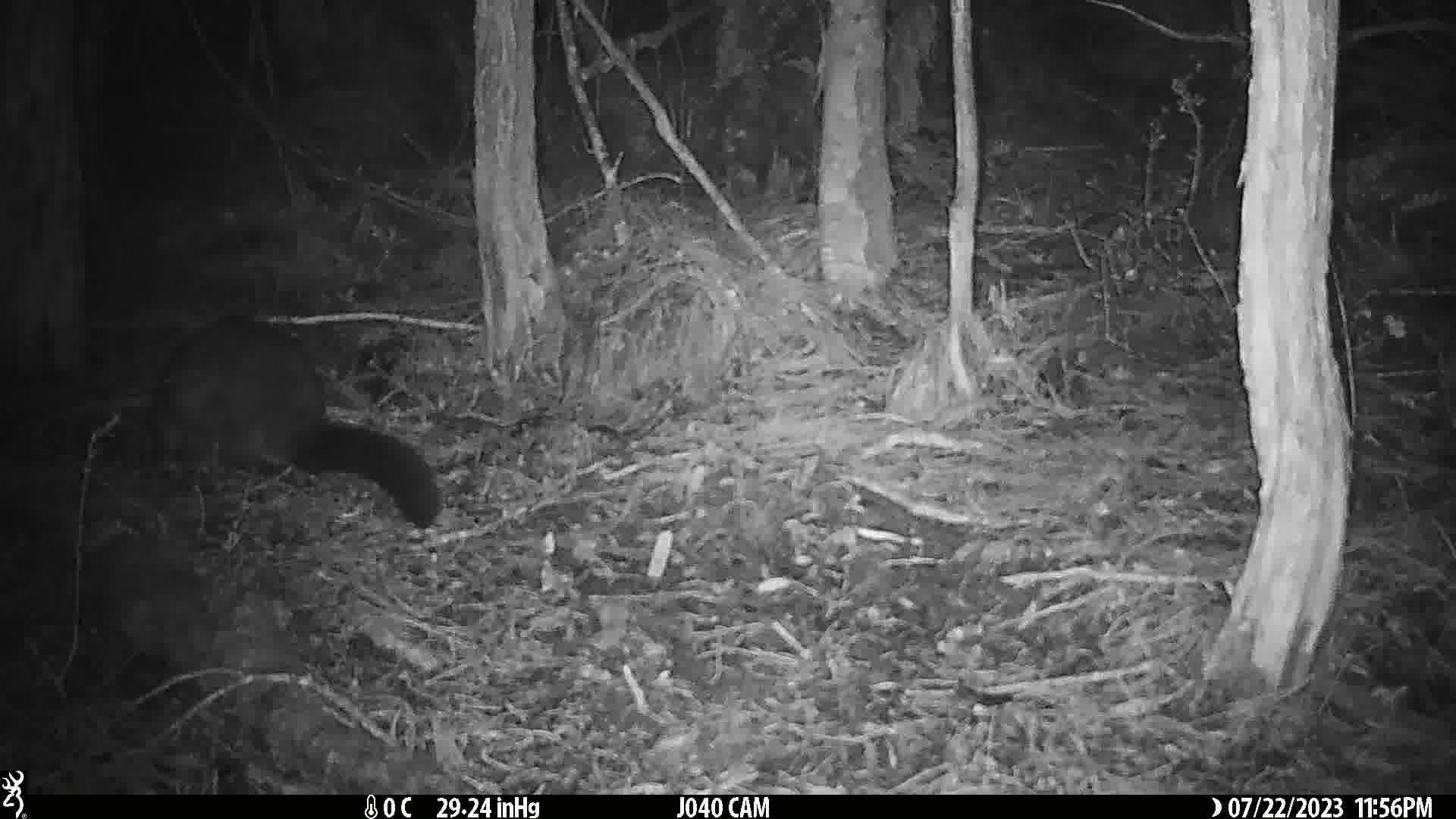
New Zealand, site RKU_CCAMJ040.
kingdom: Animalia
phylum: Chordata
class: Mammalia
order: Diprotodontia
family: Phalangeridae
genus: Trichosurus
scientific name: Trichosurus vulpecula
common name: common brushtail possum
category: possum